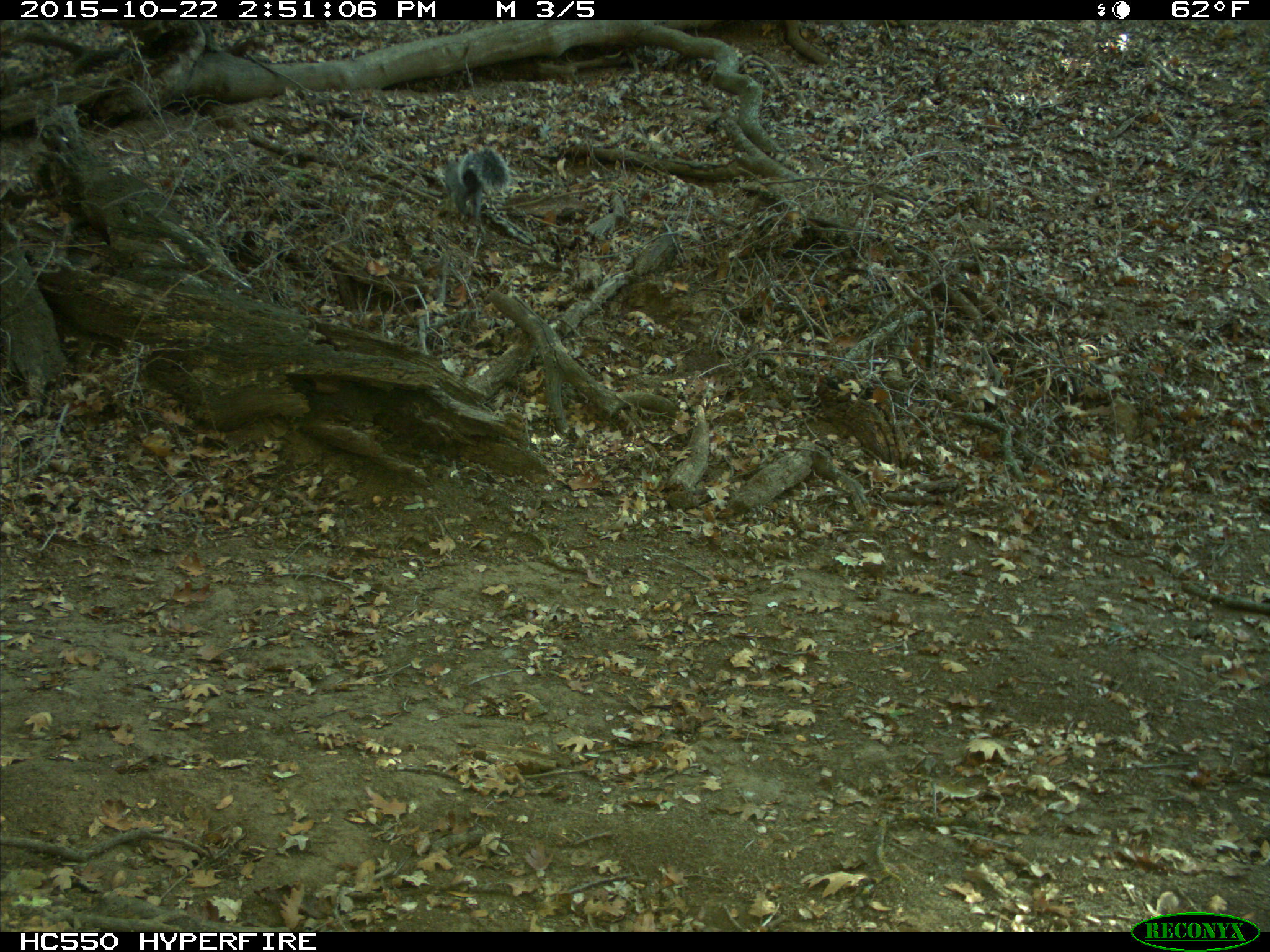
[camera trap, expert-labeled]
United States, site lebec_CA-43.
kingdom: Animalia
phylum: Chordata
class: Mammalia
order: Rodentia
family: Sciuridae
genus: Sciurus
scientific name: Sciurus carolinensis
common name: eastern gray squirrel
Sciurus carolinensis (eastern gray squirrel).